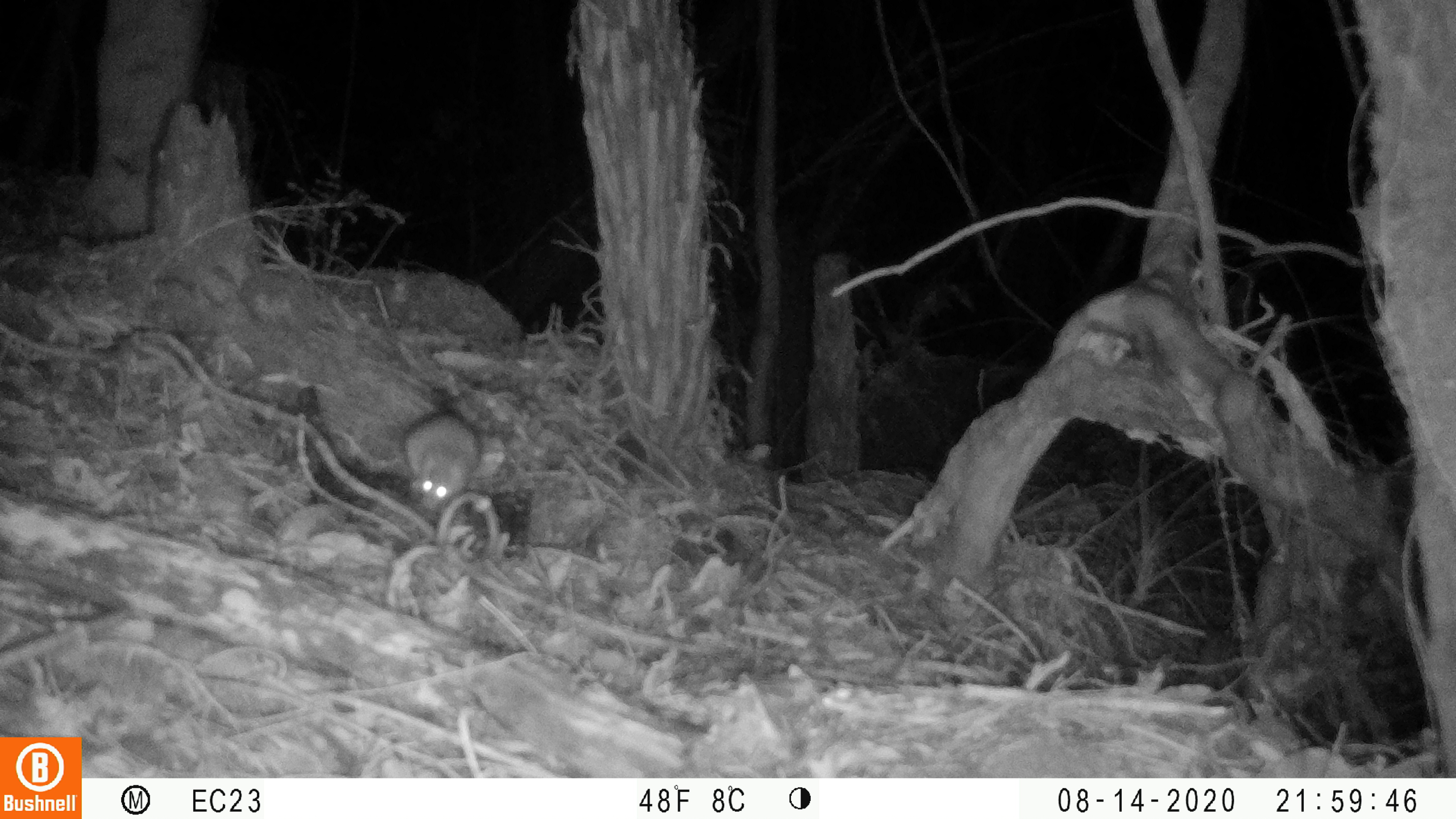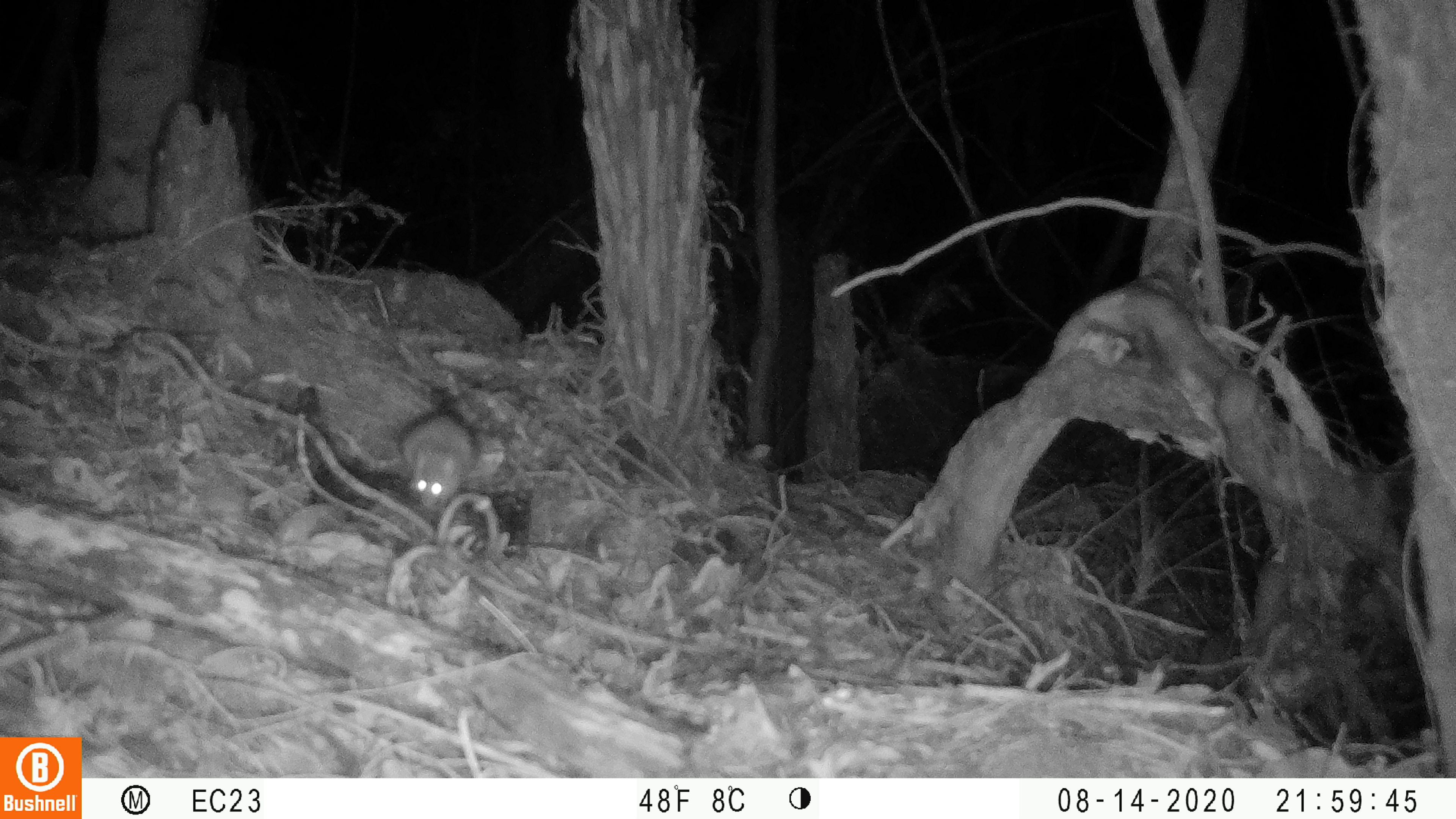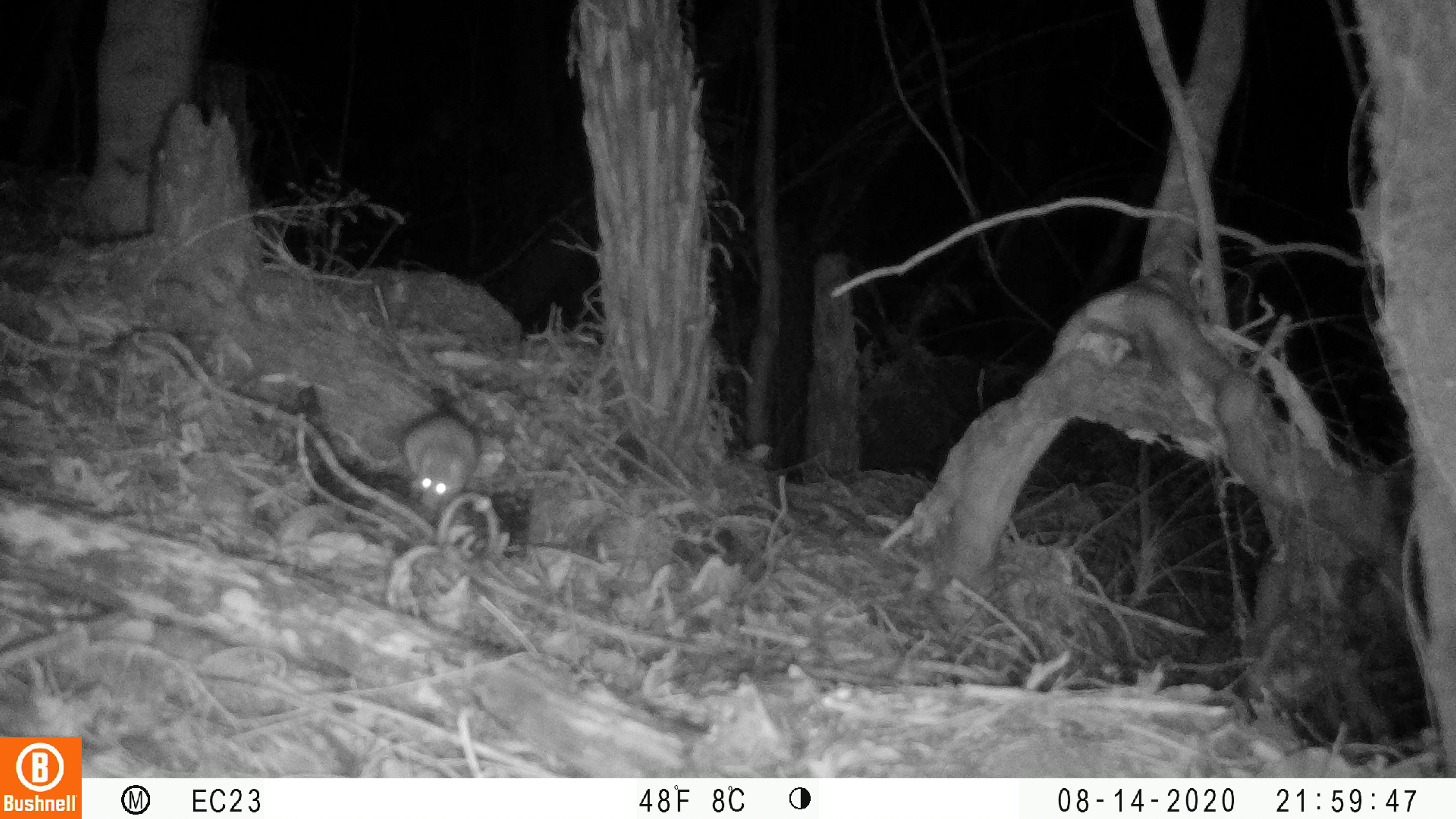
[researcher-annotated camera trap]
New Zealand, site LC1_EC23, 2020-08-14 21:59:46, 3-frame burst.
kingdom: Animalia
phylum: Chordata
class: Mammalia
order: Rodentia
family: Muridae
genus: Rattus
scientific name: Rattus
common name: rat